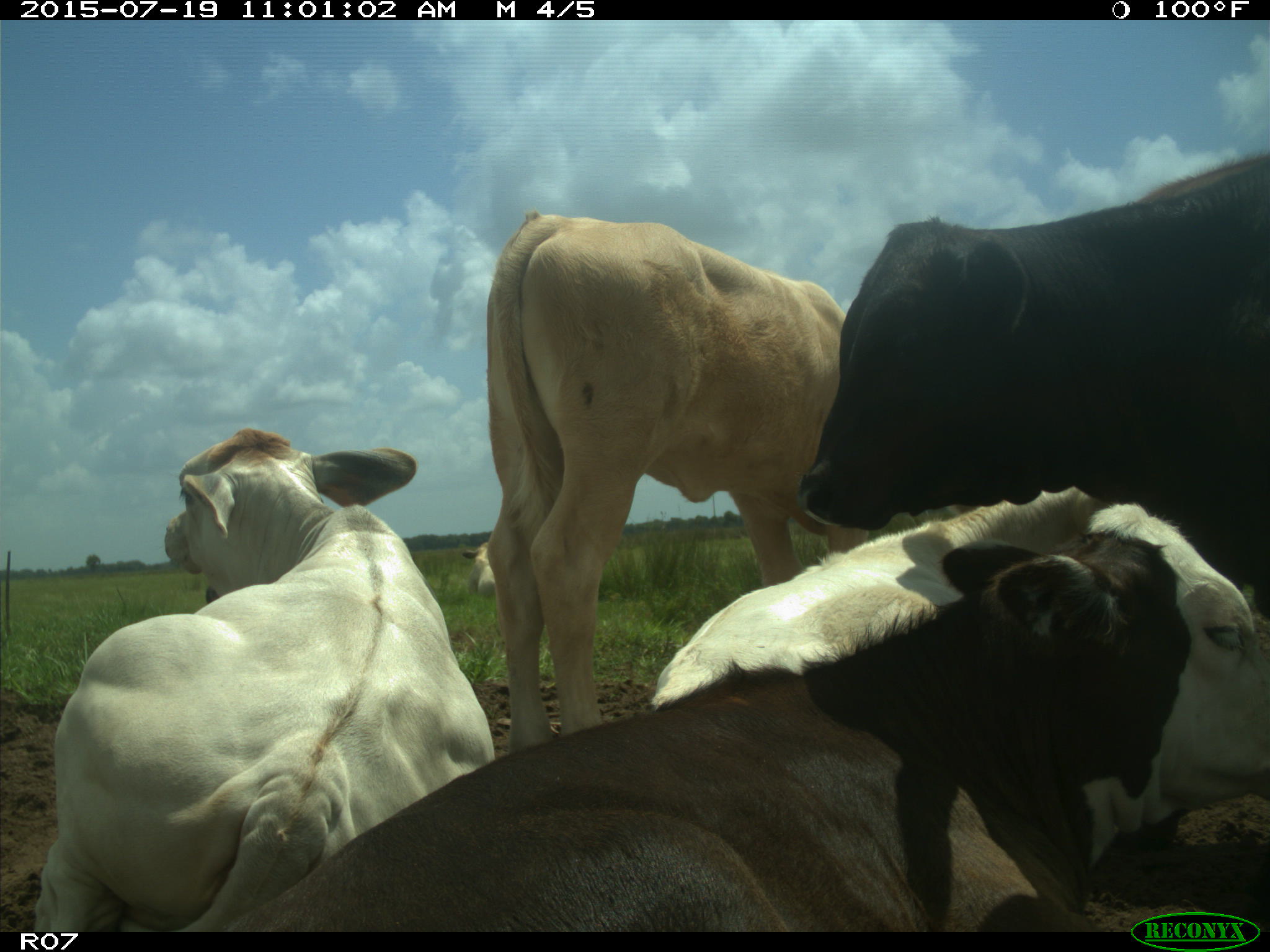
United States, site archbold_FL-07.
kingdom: Animalia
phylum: Chordata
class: Mammalia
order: Artiodactyla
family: Bovidae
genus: Bos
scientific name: Bos taurus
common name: domestic cow